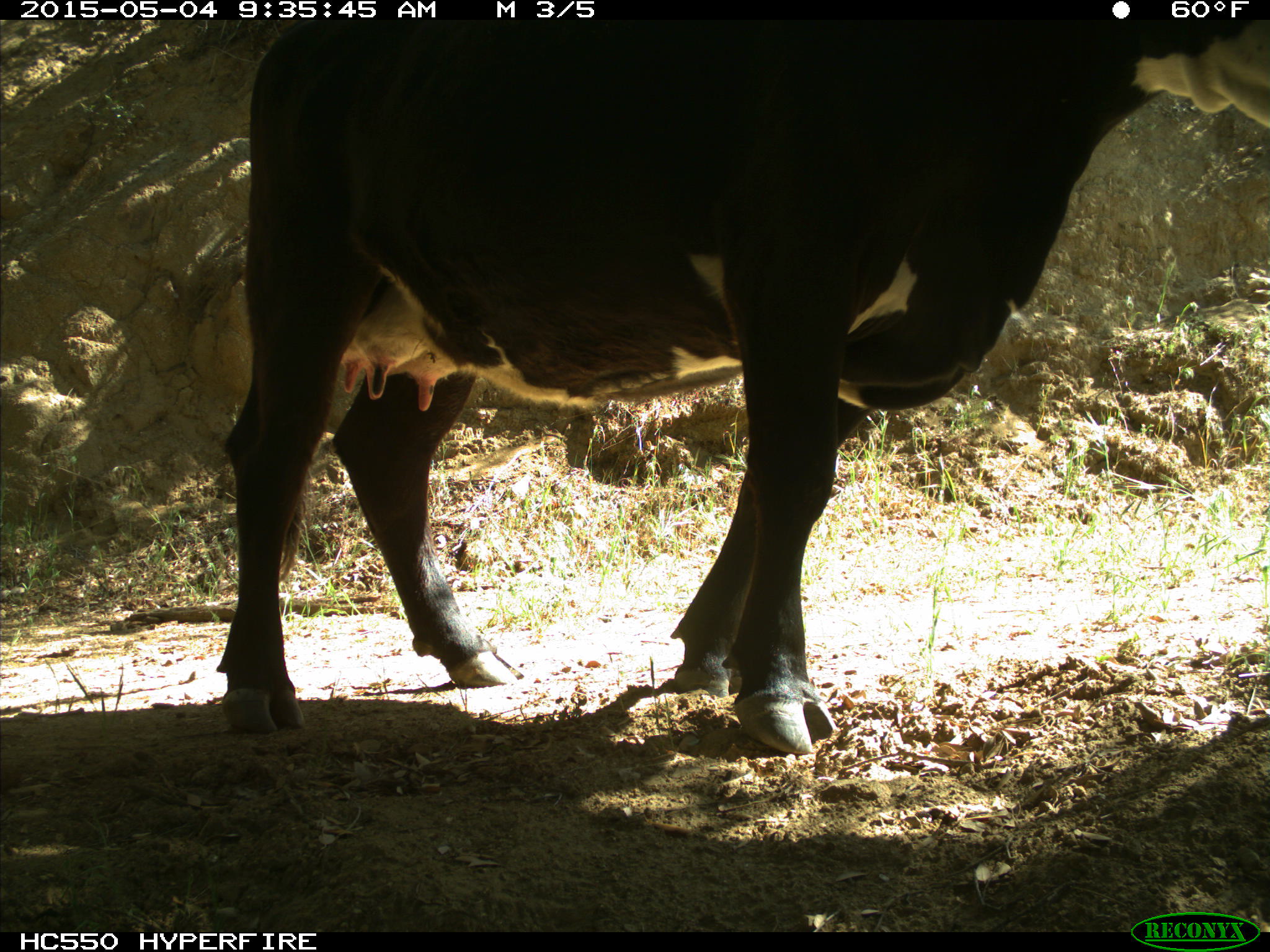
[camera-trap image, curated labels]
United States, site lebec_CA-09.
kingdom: Animalia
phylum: Chordata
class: Mammalia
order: Artiodactyla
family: Bovidae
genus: Bos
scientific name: Bos taurus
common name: domestic cow